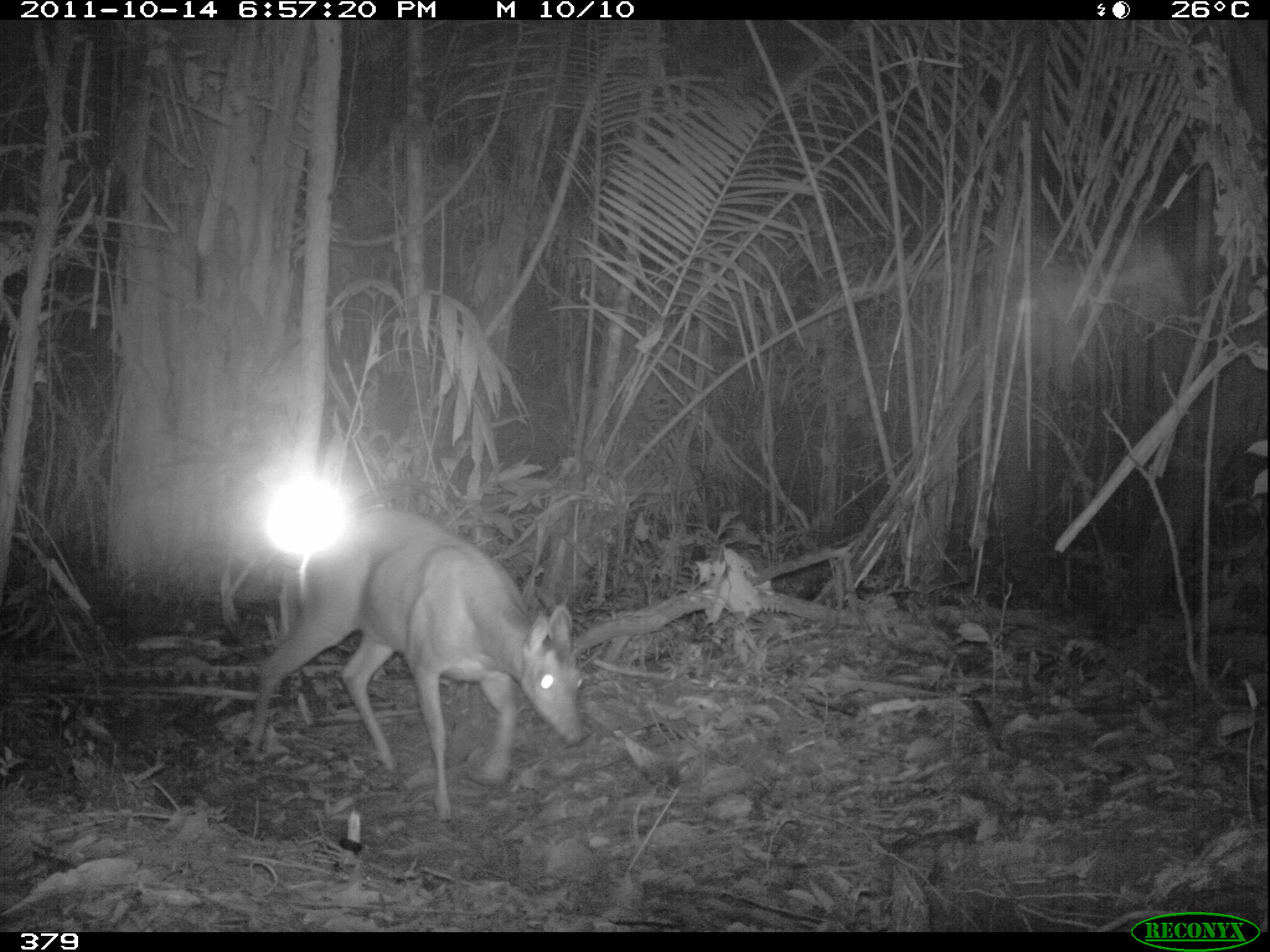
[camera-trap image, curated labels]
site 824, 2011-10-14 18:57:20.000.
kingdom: Animalia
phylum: Chordata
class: Mammalia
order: Artiodactyla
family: Cervidae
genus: Mazama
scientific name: Mazama americana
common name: red brocket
Mazama americana (red brocket).